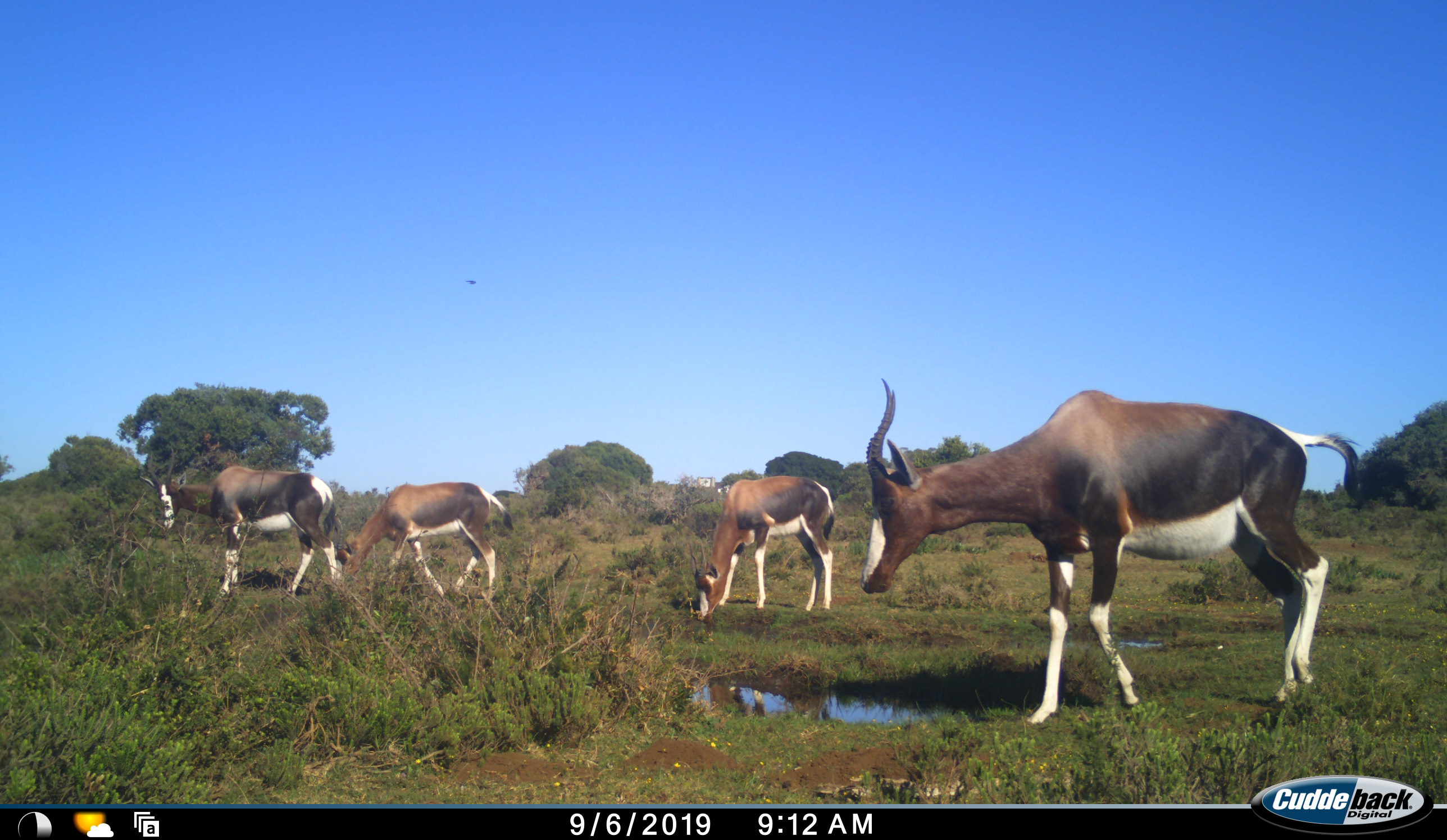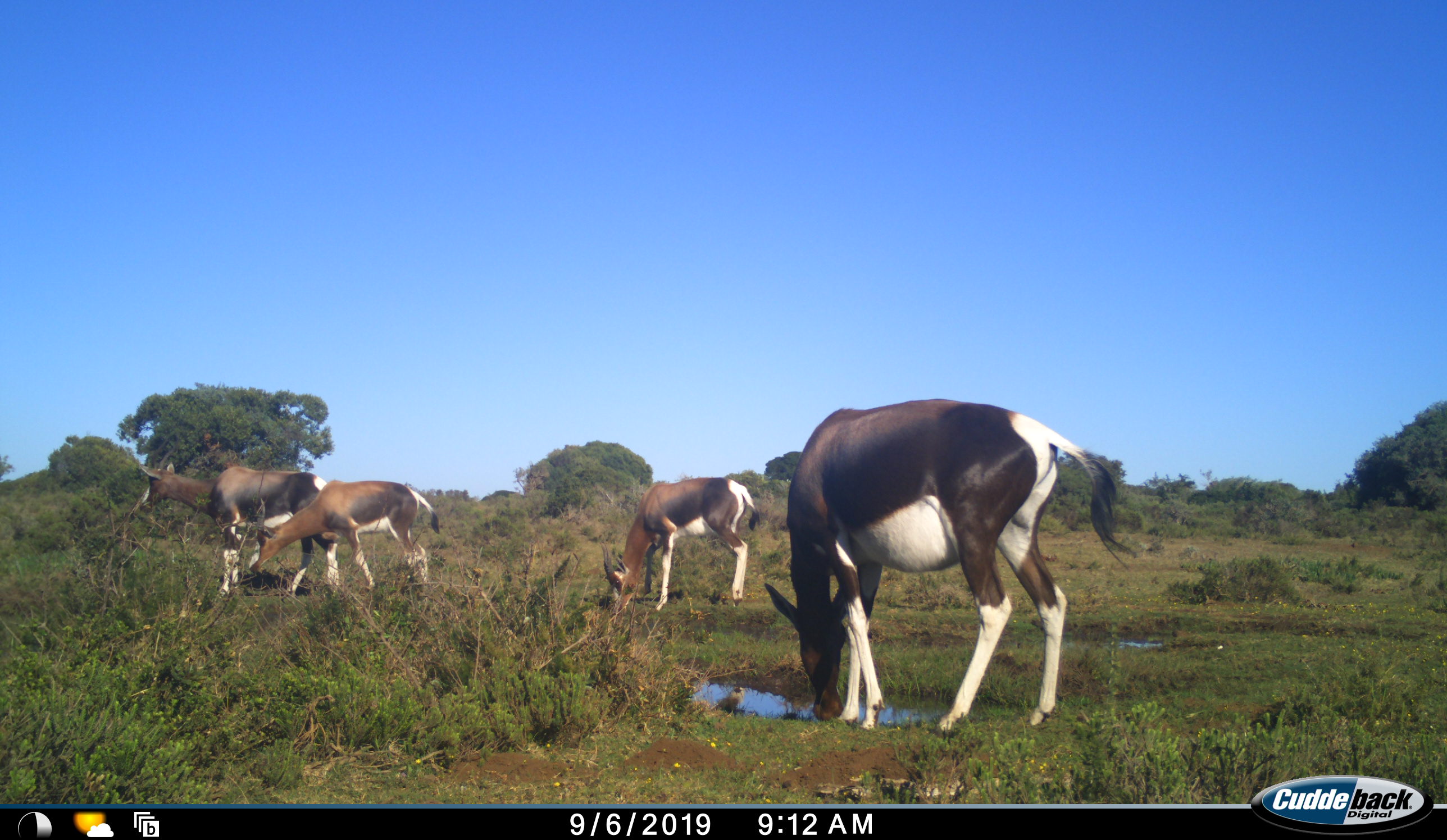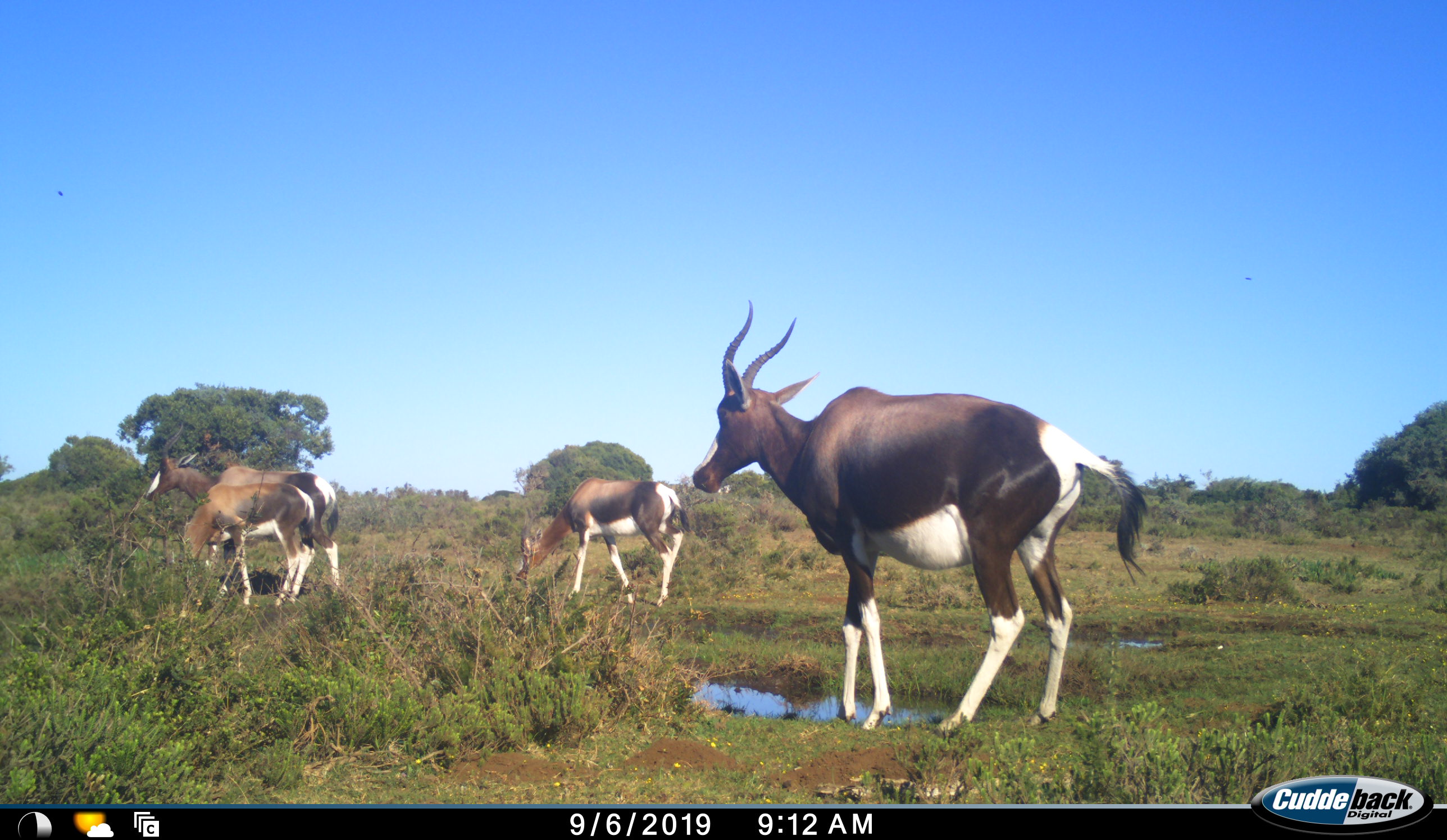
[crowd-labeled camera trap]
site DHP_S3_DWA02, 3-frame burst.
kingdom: Animalia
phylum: Chordata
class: Mammalia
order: Artiodactyla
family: Bovidae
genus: Damaliscus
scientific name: Damaliscus pygargus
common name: bontebok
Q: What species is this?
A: Bontebok (Damaliscus pygargus).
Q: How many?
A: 4.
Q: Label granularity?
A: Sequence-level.